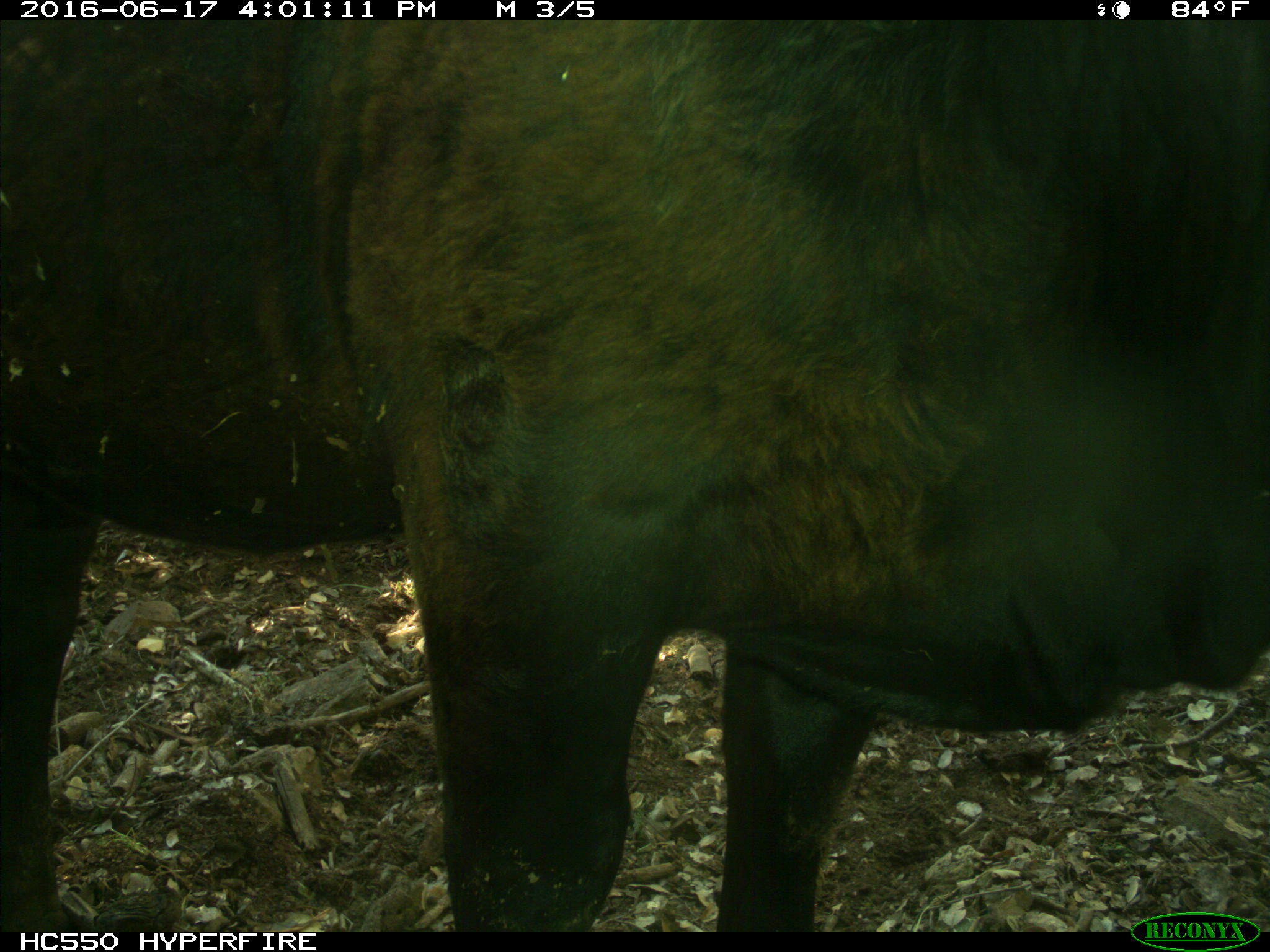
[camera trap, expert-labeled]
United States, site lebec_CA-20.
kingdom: Animalia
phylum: Chordata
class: Mammalia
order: Artiodactyla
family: Bovidae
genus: Bos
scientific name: Bos taurus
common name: domestic cow